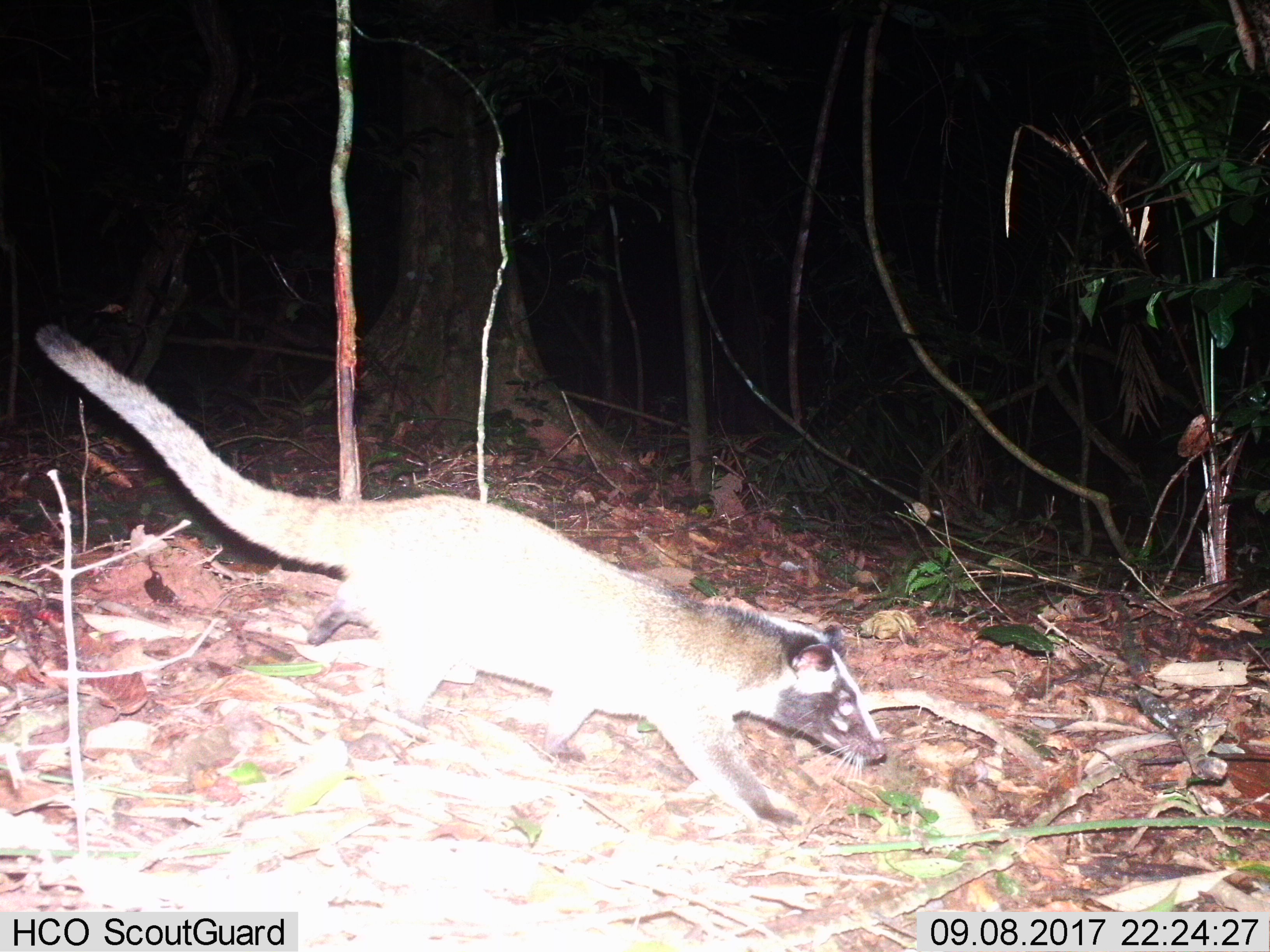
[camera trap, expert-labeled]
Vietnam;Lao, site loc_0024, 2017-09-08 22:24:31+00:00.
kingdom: Animalia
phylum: Chordata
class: Mammalia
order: Carnivora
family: Viverridae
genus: Paguma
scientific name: Paguma larvata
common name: masked palm civet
Masked palm civet (Paguma larvata). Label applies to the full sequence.